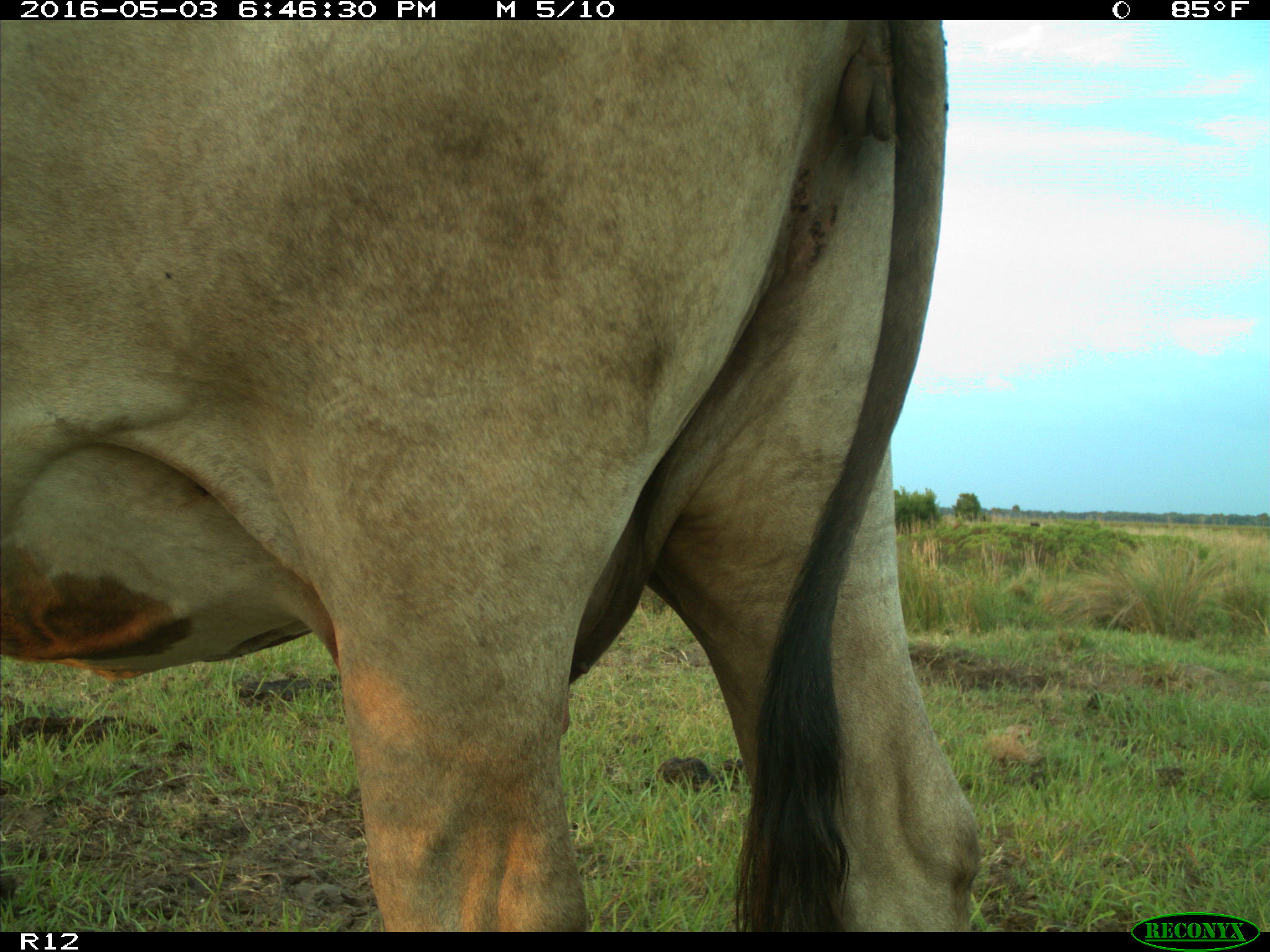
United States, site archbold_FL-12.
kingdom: Animalia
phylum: Chordata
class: Mammalia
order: Artiodactyla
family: Bovidae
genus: Bos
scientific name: Bos taurus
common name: domestic cow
Bos taurus (domestic cow).